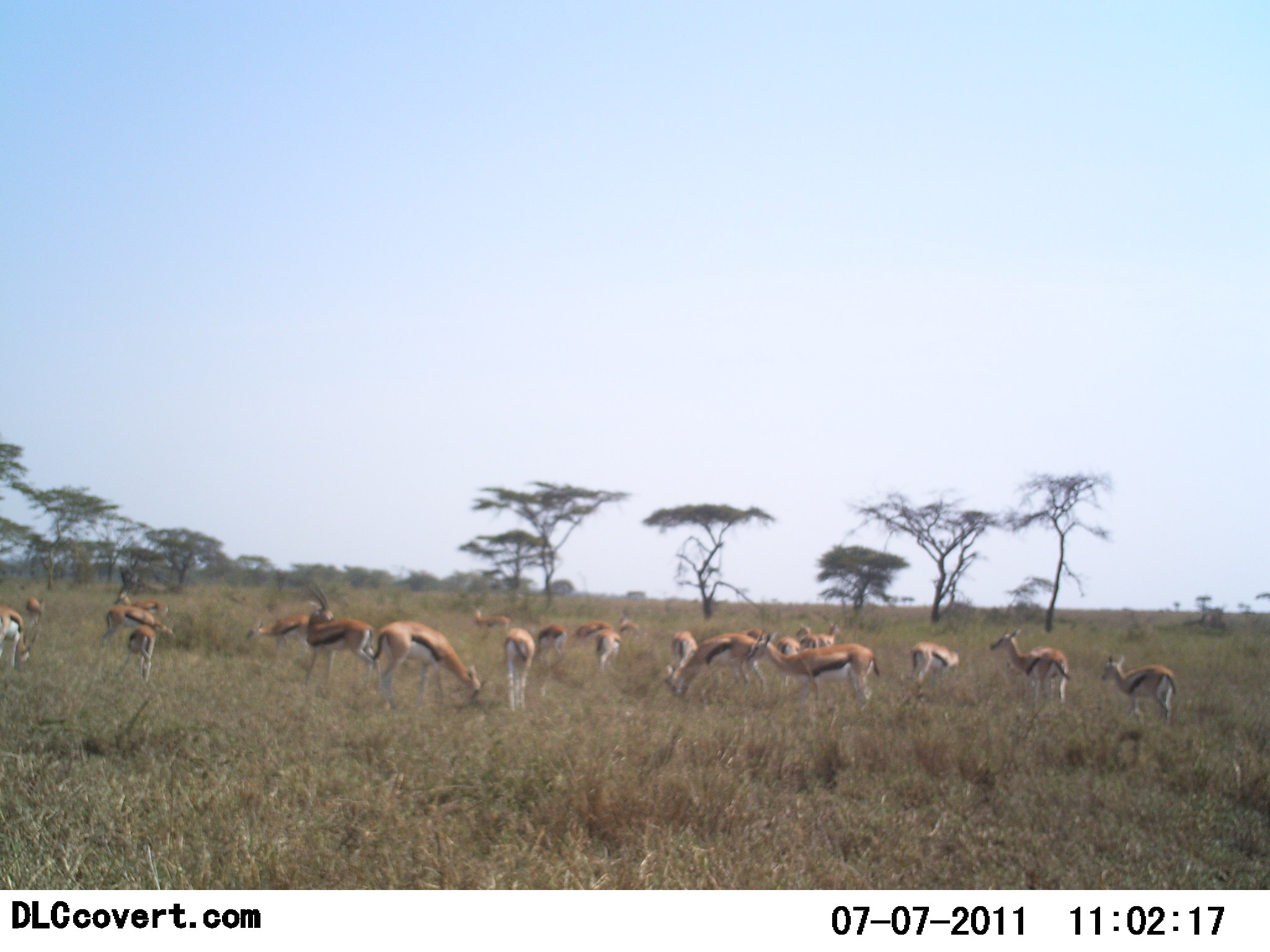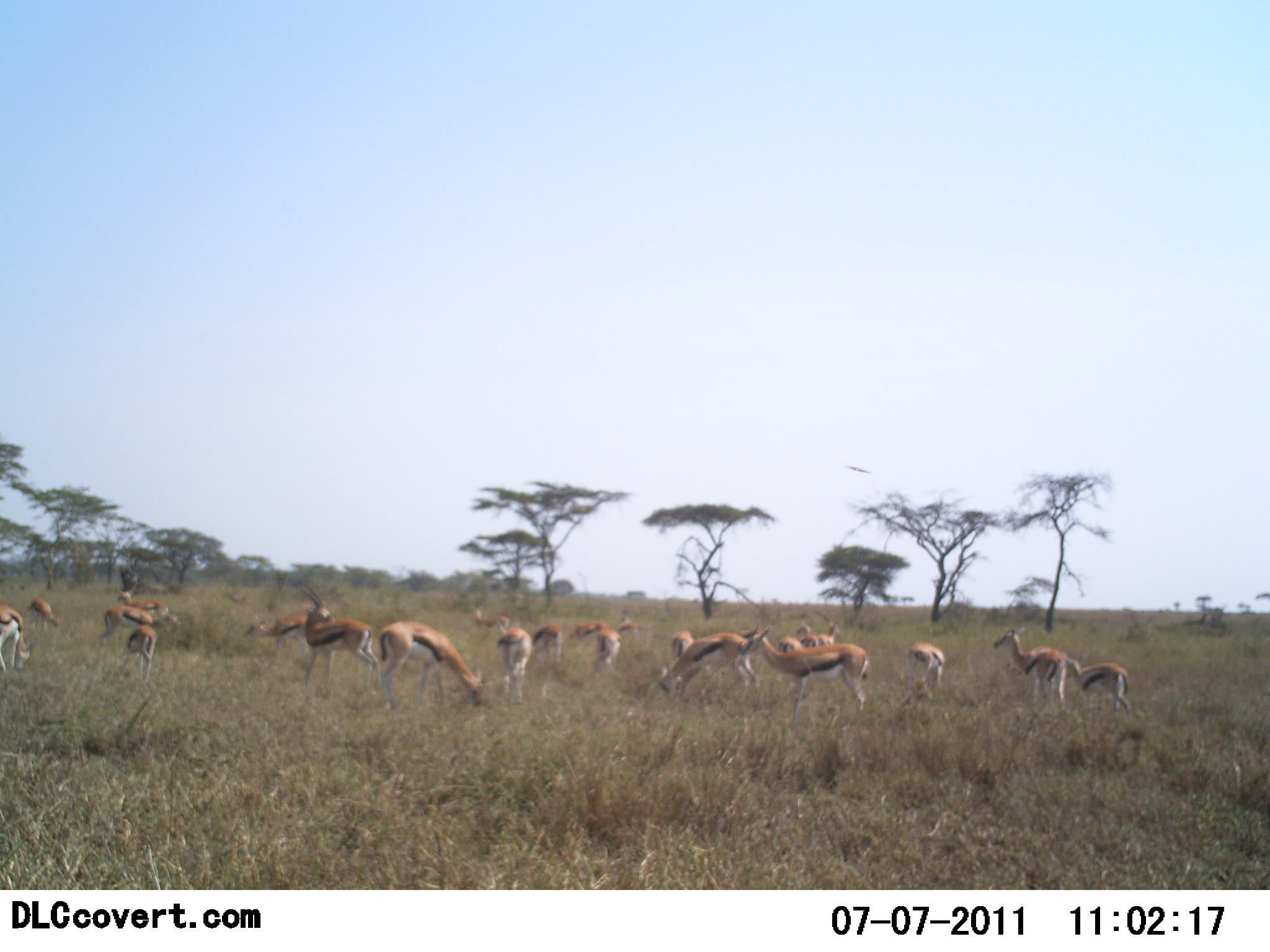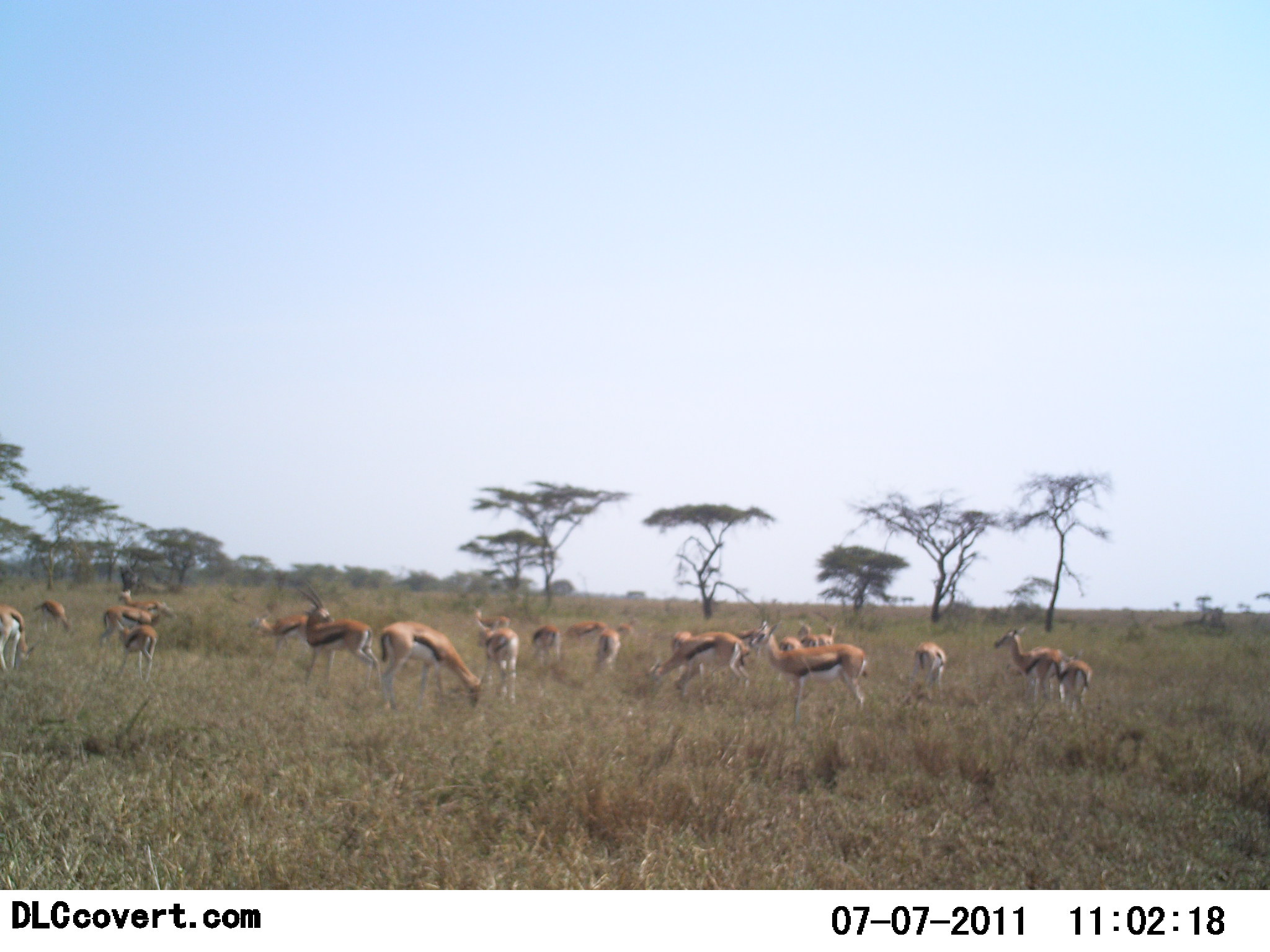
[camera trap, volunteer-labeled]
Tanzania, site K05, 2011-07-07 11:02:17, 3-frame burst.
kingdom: Animalia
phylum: Chordata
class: Mammalia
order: Artiodactyla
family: Bovidae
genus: Eudorcas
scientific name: Eudorcas thomsonii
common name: thomson's gazelle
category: gazellethomsons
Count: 11-50.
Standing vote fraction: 71%.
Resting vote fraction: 0%.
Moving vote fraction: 21%.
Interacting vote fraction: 7%.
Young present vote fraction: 7%.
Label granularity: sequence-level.